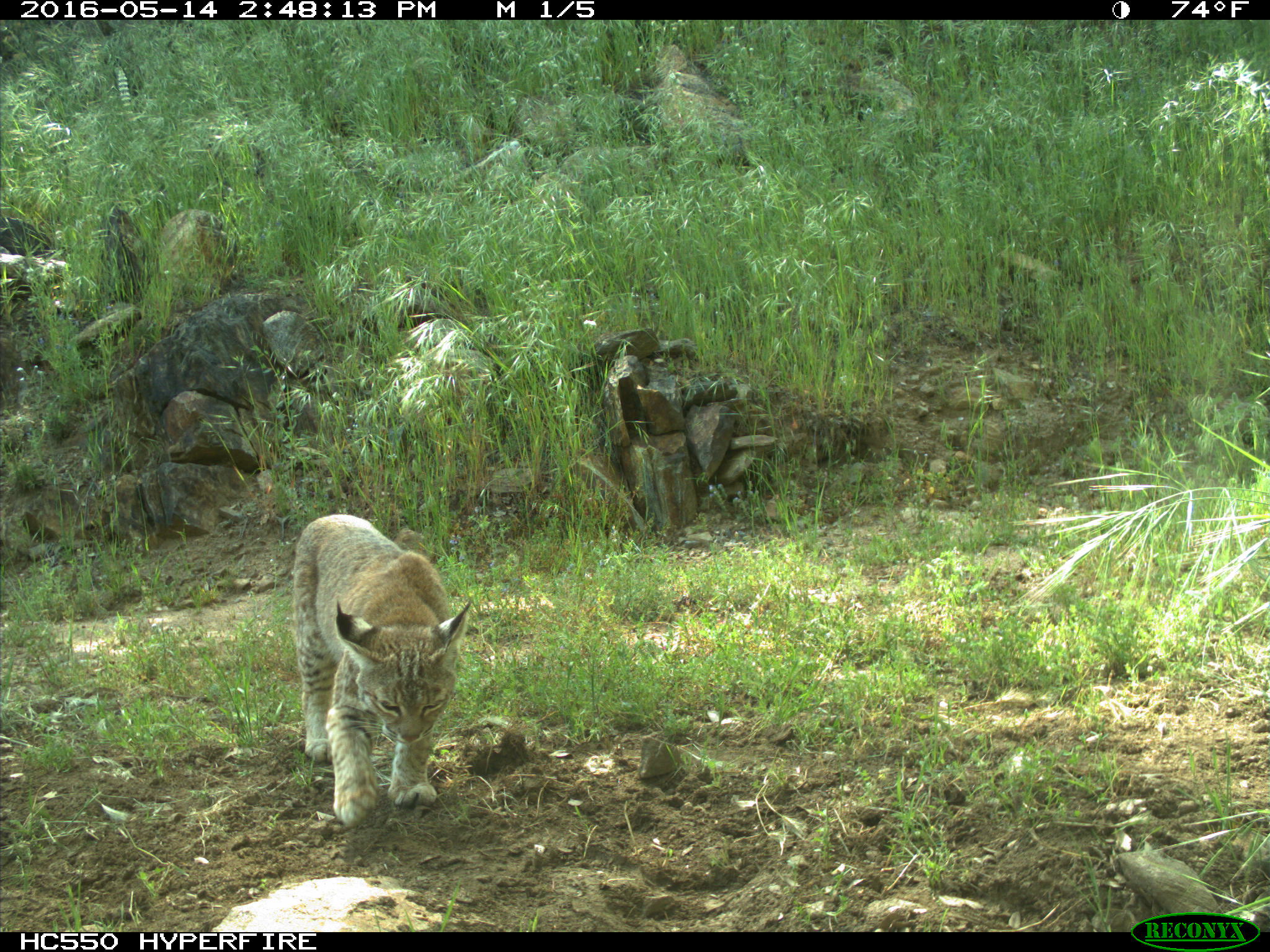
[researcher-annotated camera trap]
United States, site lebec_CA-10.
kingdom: Animalia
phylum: Chordata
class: Mammalia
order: Carnivora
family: Felidae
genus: Lynx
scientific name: Lynx rufus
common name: bobcat